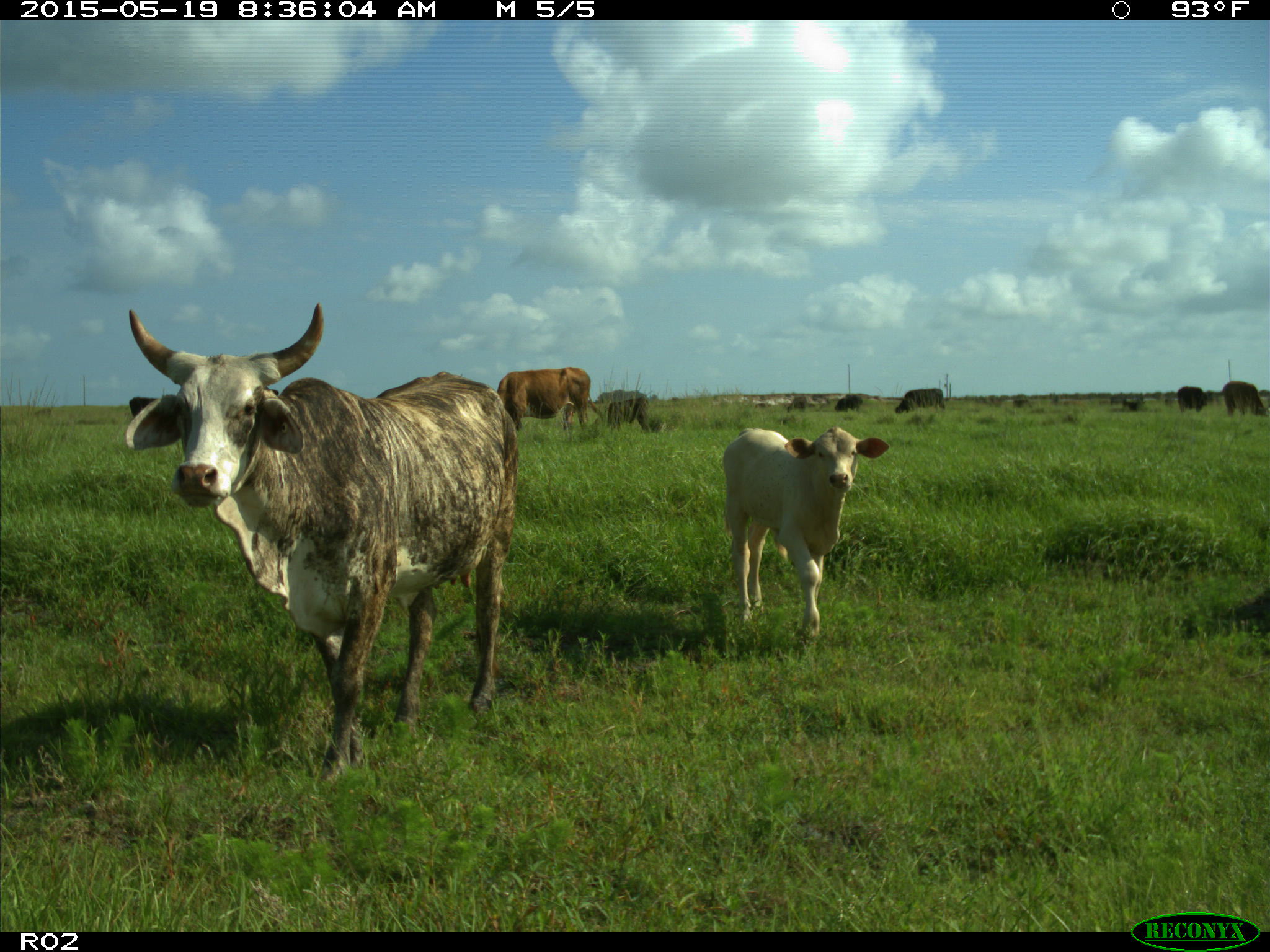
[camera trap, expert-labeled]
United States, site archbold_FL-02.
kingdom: Animalia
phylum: Chordata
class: Mammalia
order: Artiodactyla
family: Bovidae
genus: Bos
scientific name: Bos taurus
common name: domestic cow